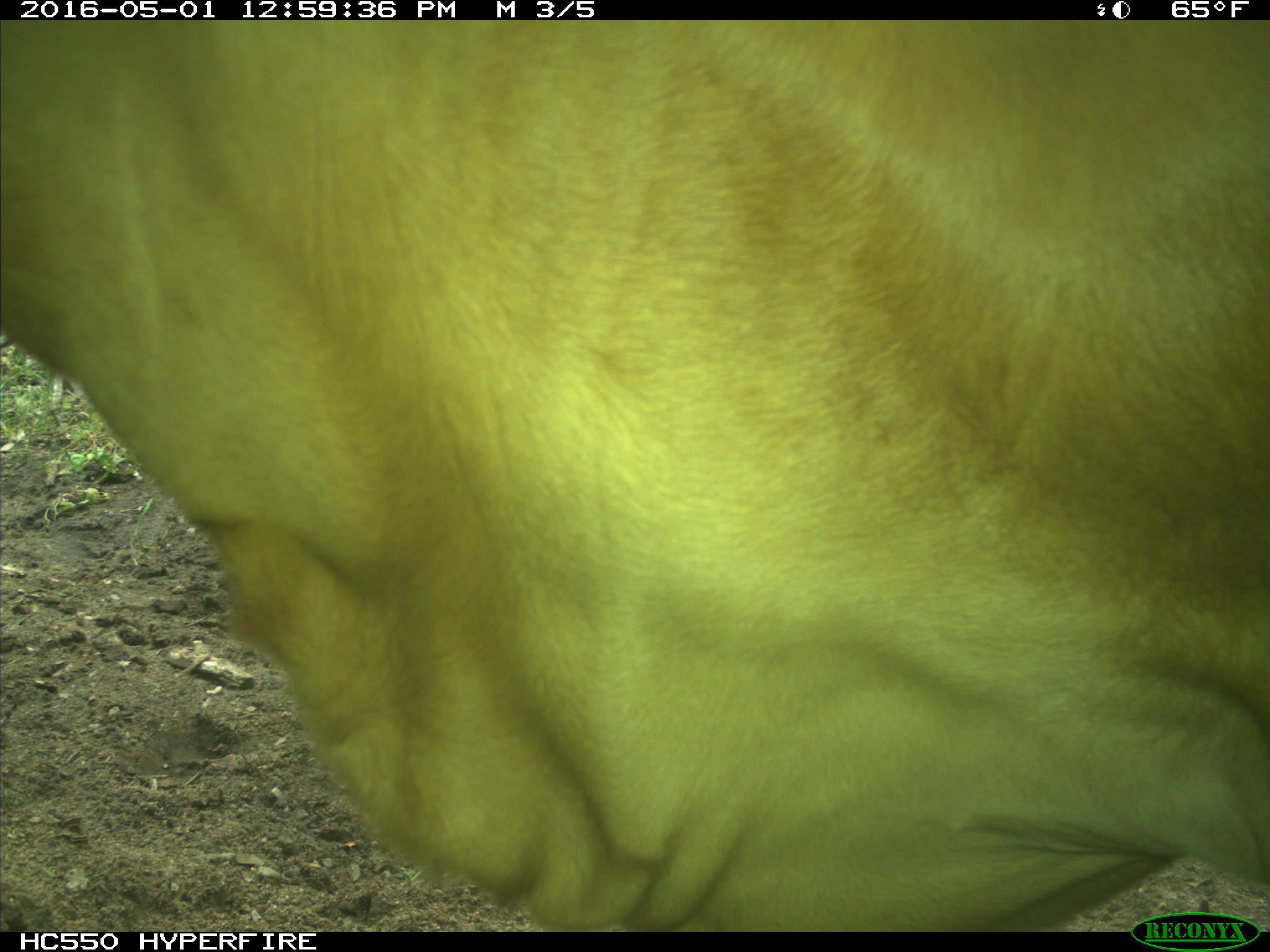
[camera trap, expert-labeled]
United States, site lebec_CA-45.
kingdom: Animalia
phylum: Chordata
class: Mammalia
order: Artiodactyla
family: Bovidae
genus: Bos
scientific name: Bos taurus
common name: domestic cow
Bos taurus (domestic cow).